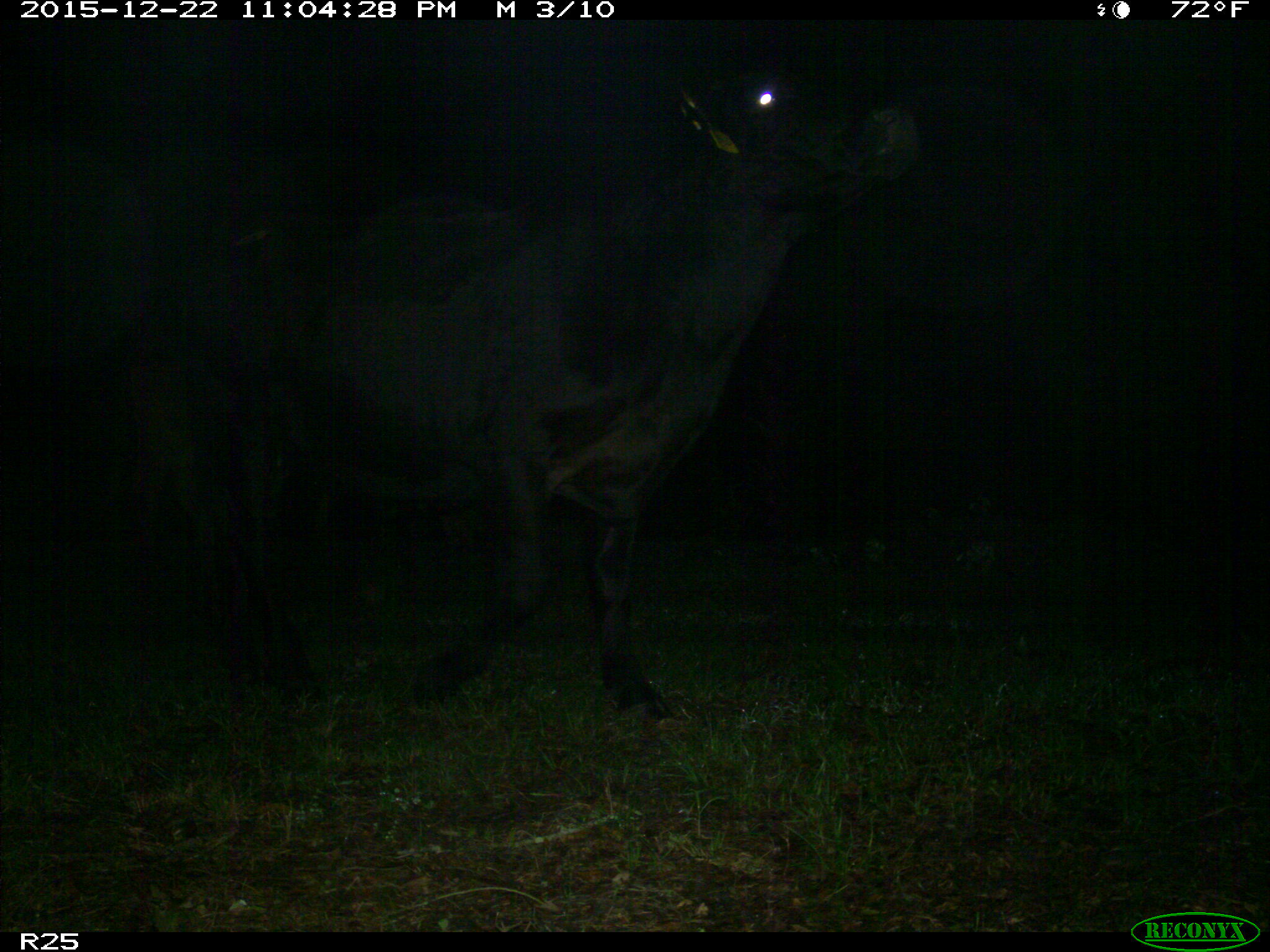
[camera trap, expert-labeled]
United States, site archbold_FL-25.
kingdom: Animalia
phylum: Chordata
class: Mammalia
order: Artiodactyla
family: Bovidae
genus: Bos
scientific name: Bos taurus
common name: domestic cow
Bos taurus (domestic cow).